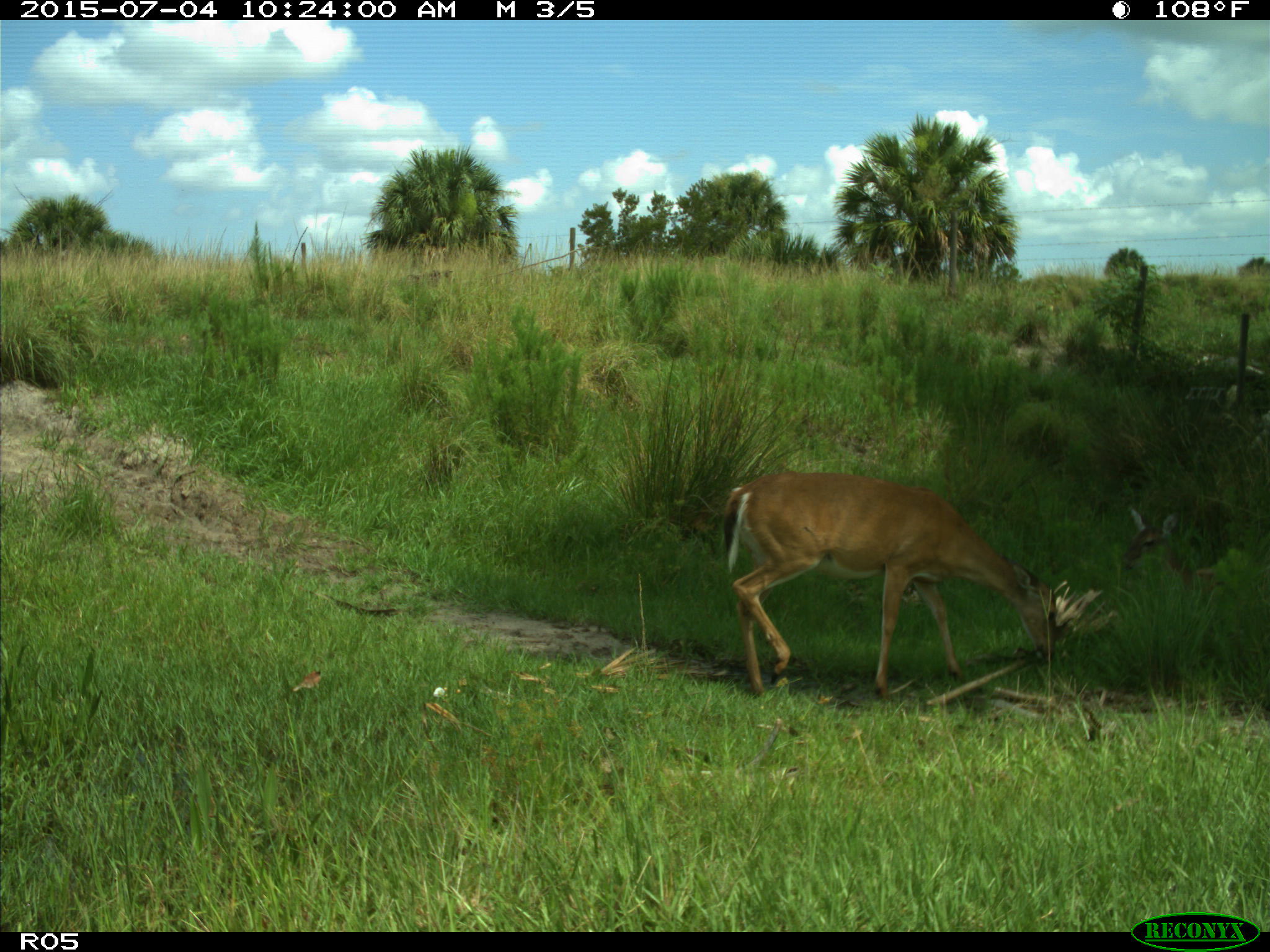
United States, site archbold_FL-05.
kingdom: Animalia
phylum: Chordata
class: Mammalia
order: Artiodactyla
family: Cervidae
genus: Odocoileus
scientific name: Odocoileus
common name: deer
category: unidentified deer